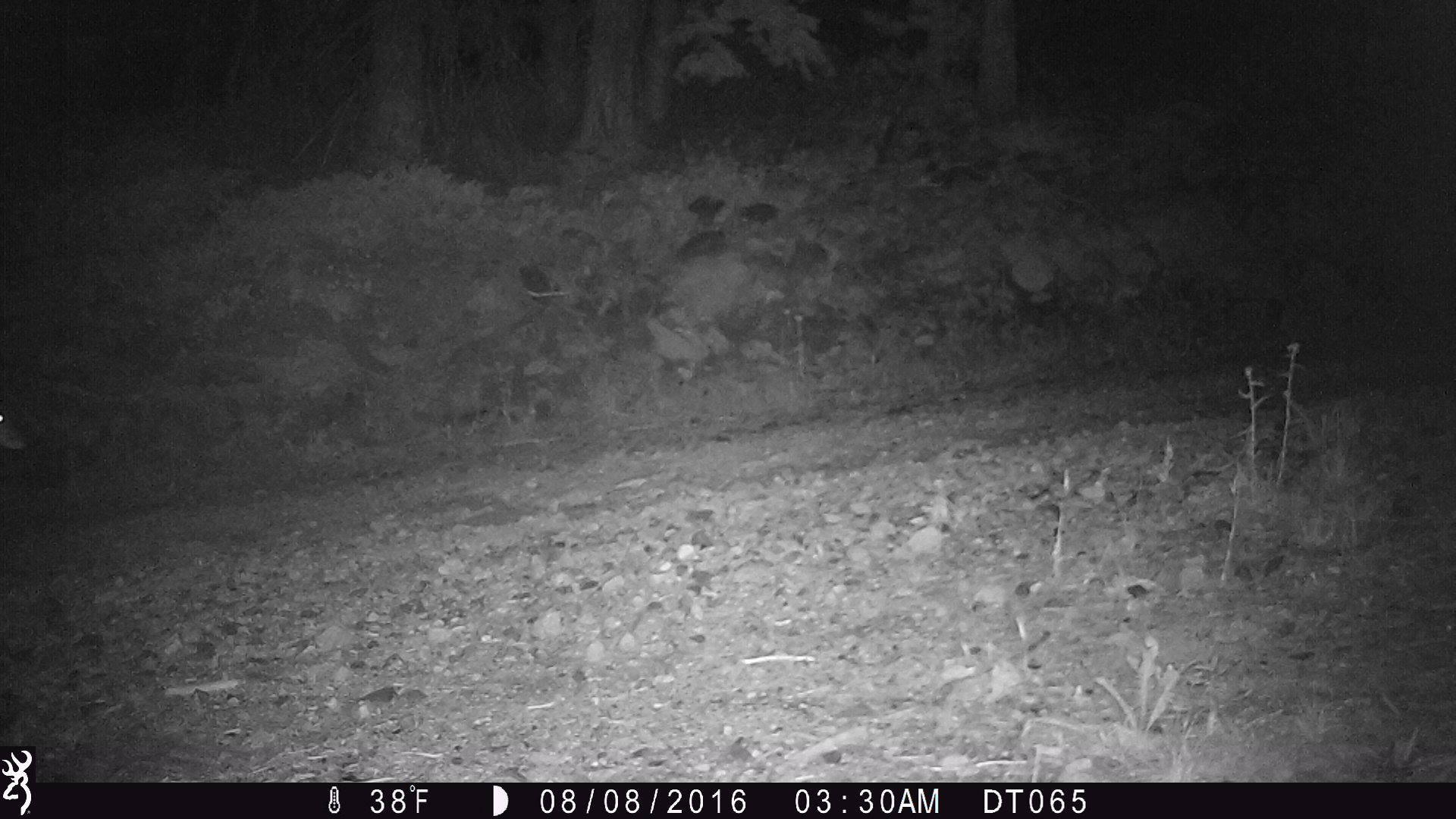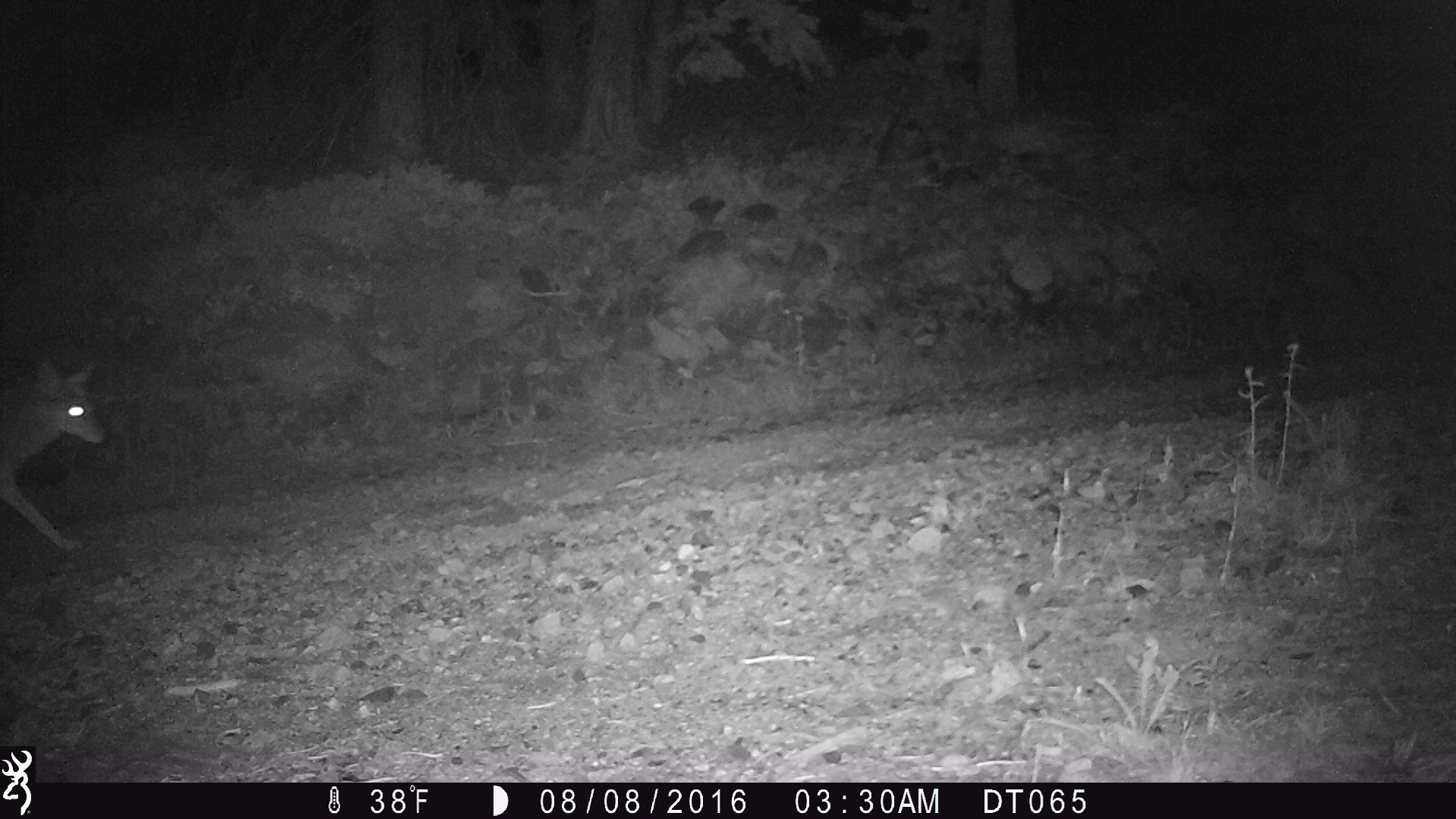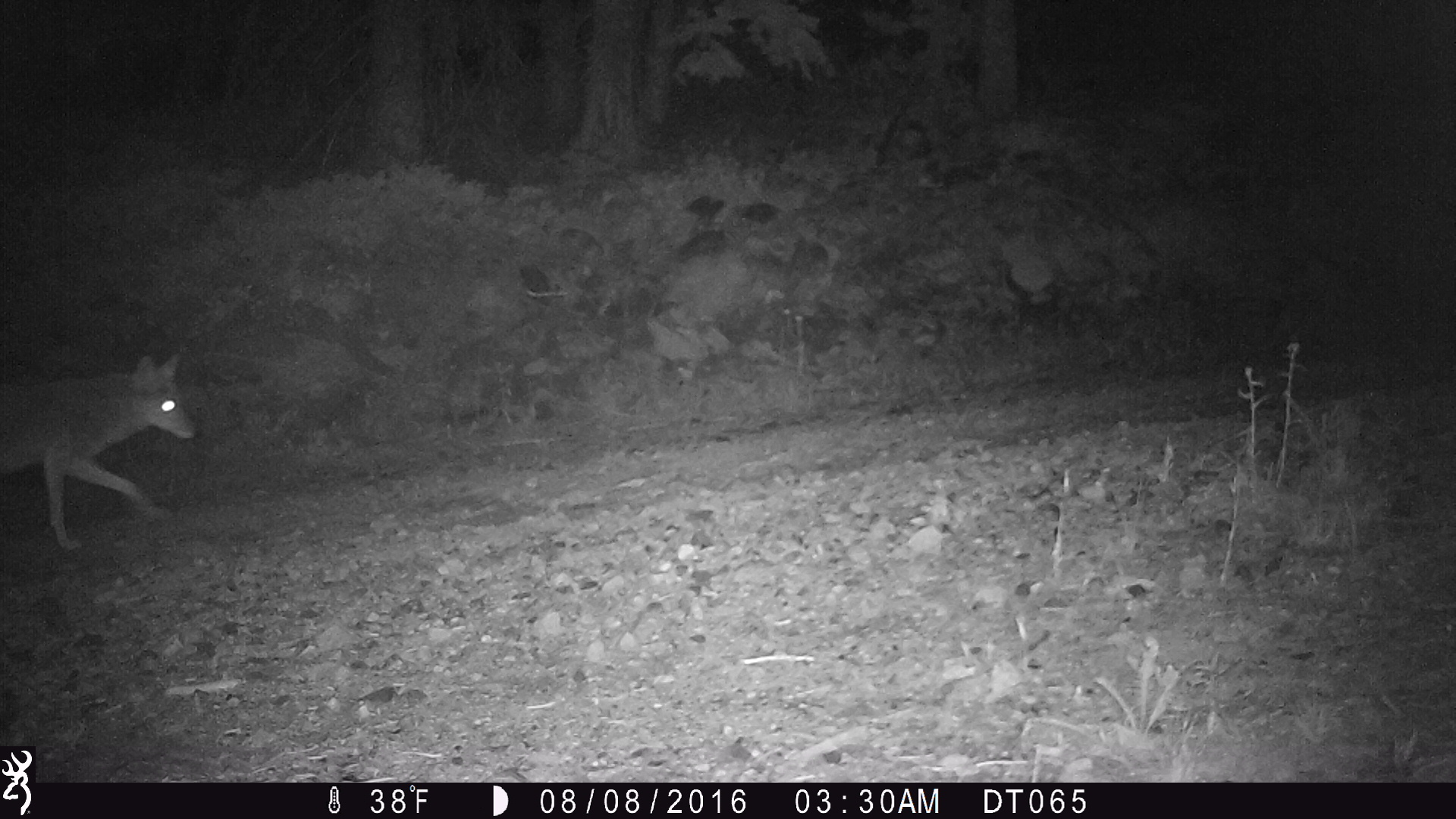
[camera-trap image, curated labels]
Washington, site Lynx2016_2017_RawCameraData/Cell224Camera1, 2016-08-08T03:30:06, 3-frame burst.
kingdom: Animalia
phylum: Chordata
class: Mammalia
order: Carnivora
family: Canidae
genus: Canis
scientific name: Canis latrans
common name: coyote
Canis latrans (coyote). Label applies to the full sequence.